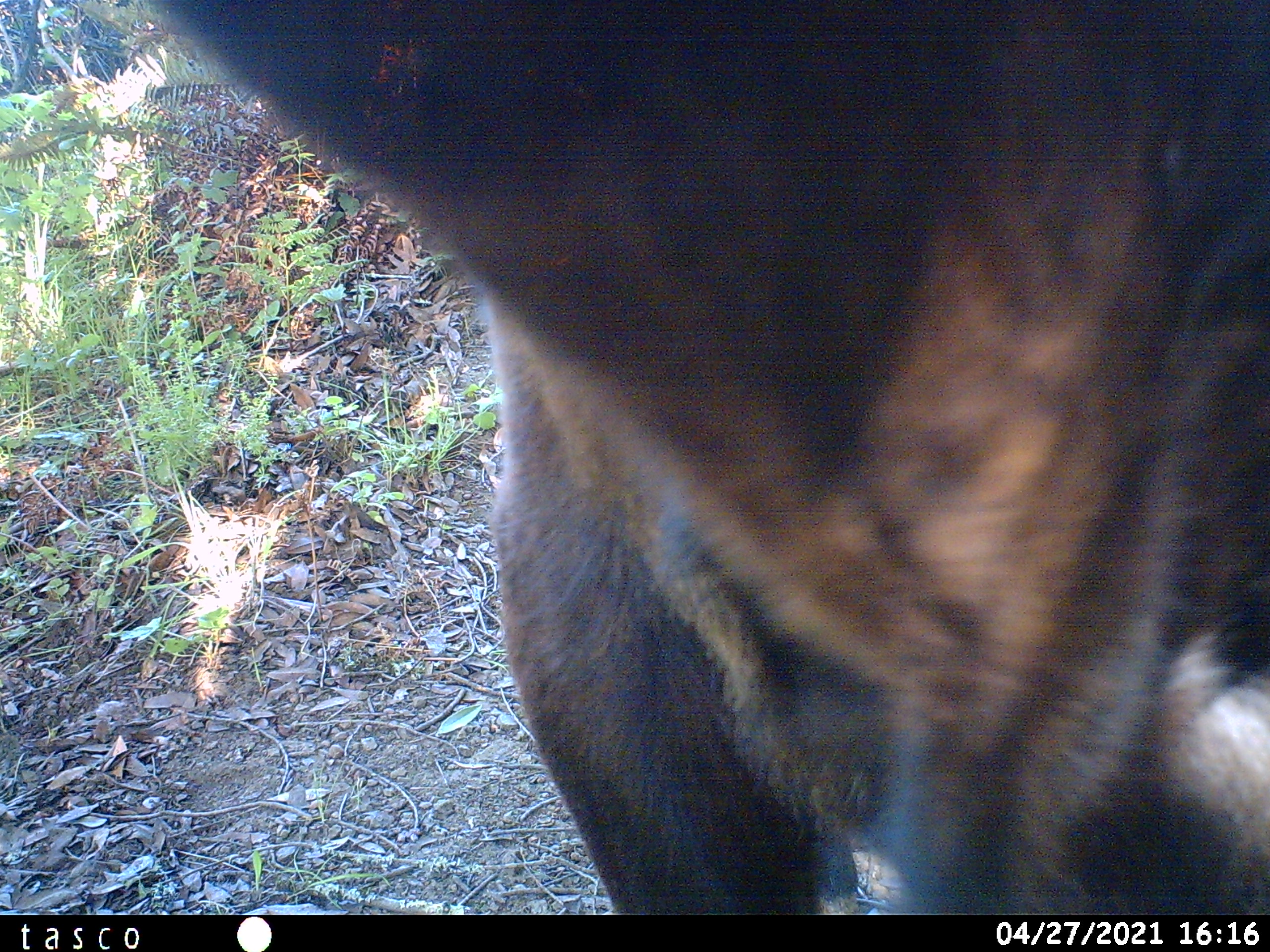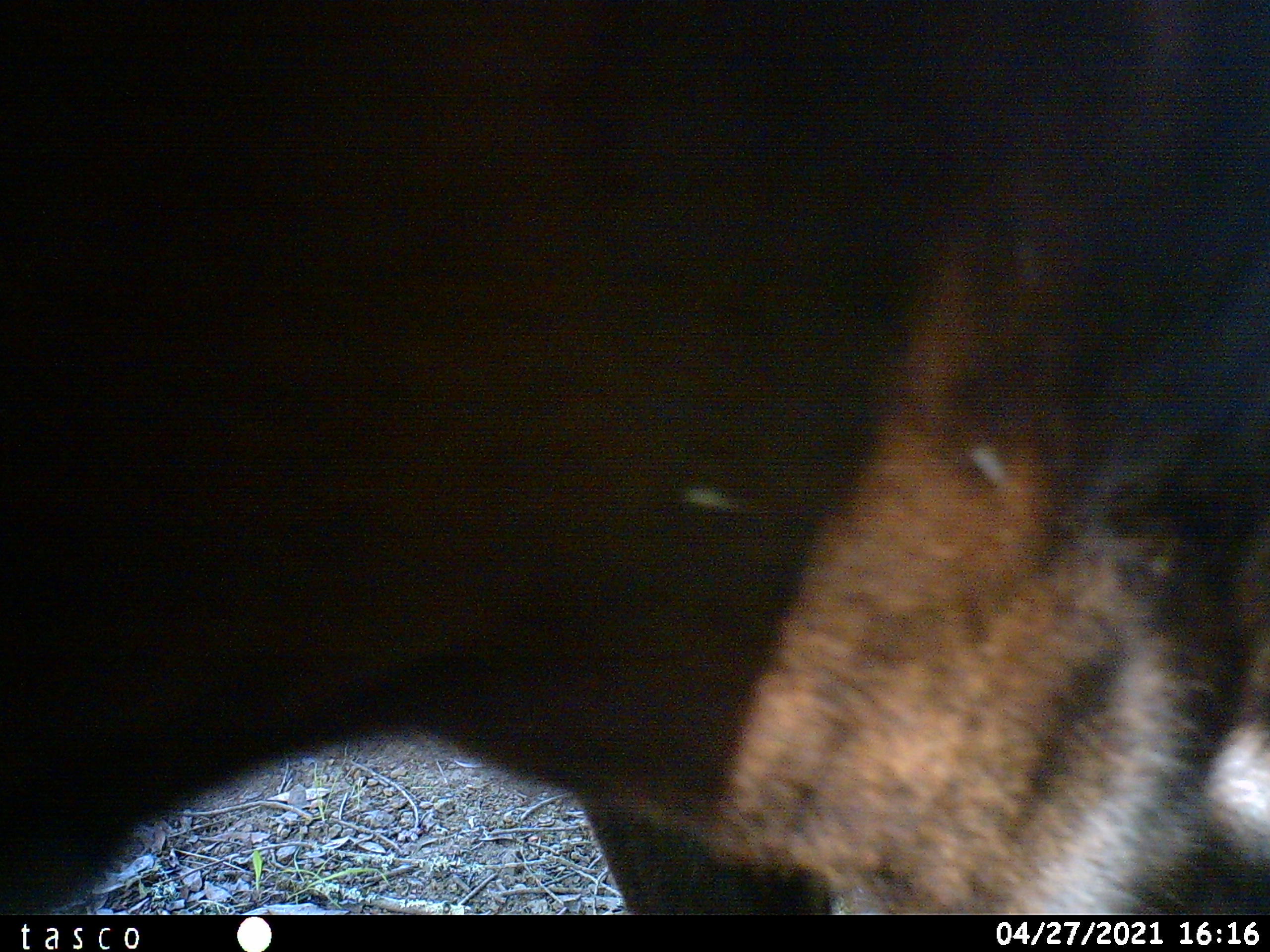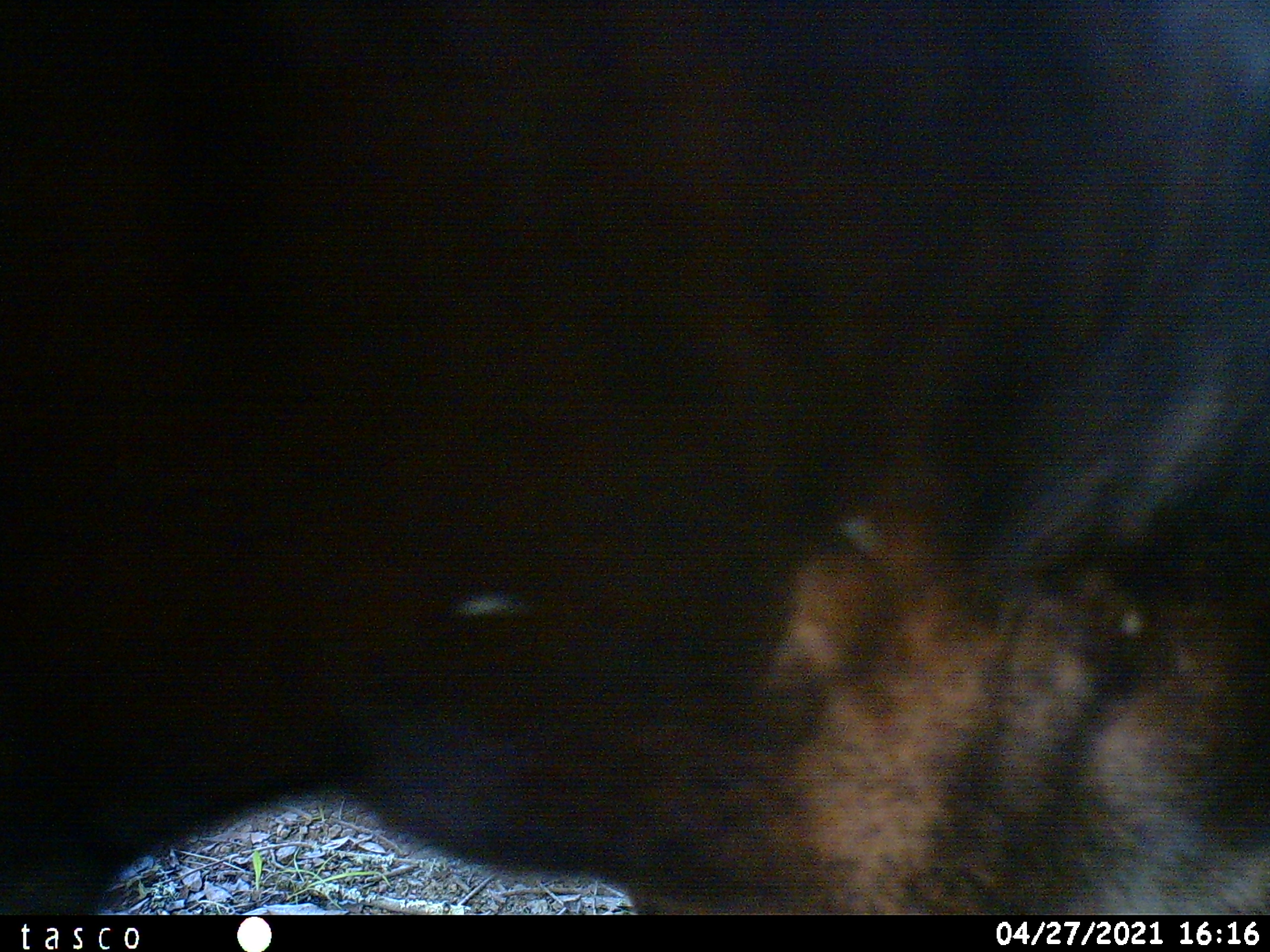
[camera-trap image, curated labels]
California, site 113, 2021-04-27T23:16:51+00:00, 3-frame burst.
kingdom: Animalia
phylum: Chordata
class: Mammalia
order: Artiodactyla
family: Bovidae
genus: Bos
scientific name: Bos taurus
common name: domestic cattle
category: cattle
Cattle (domestic cattle) (Bos taurus).